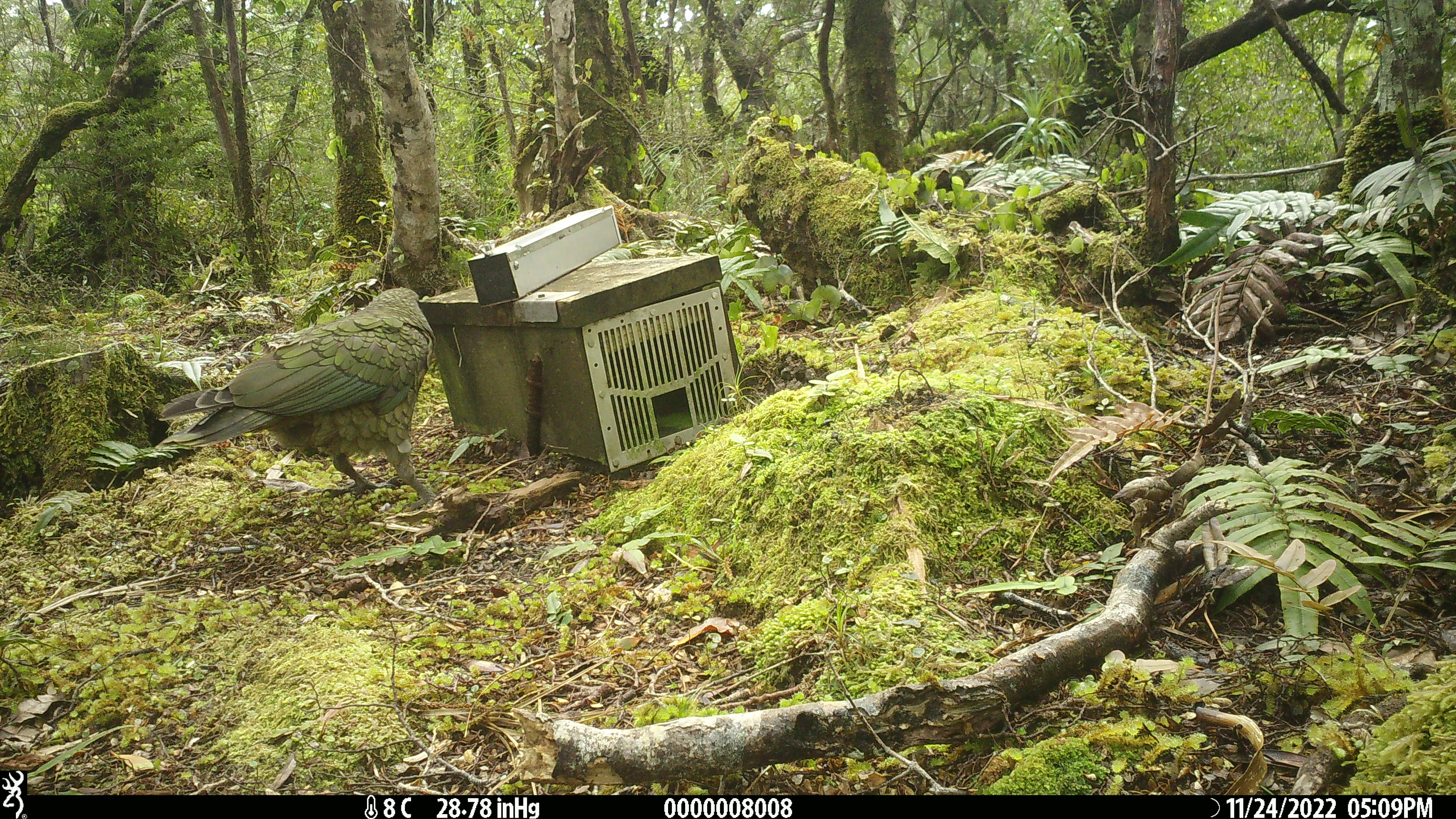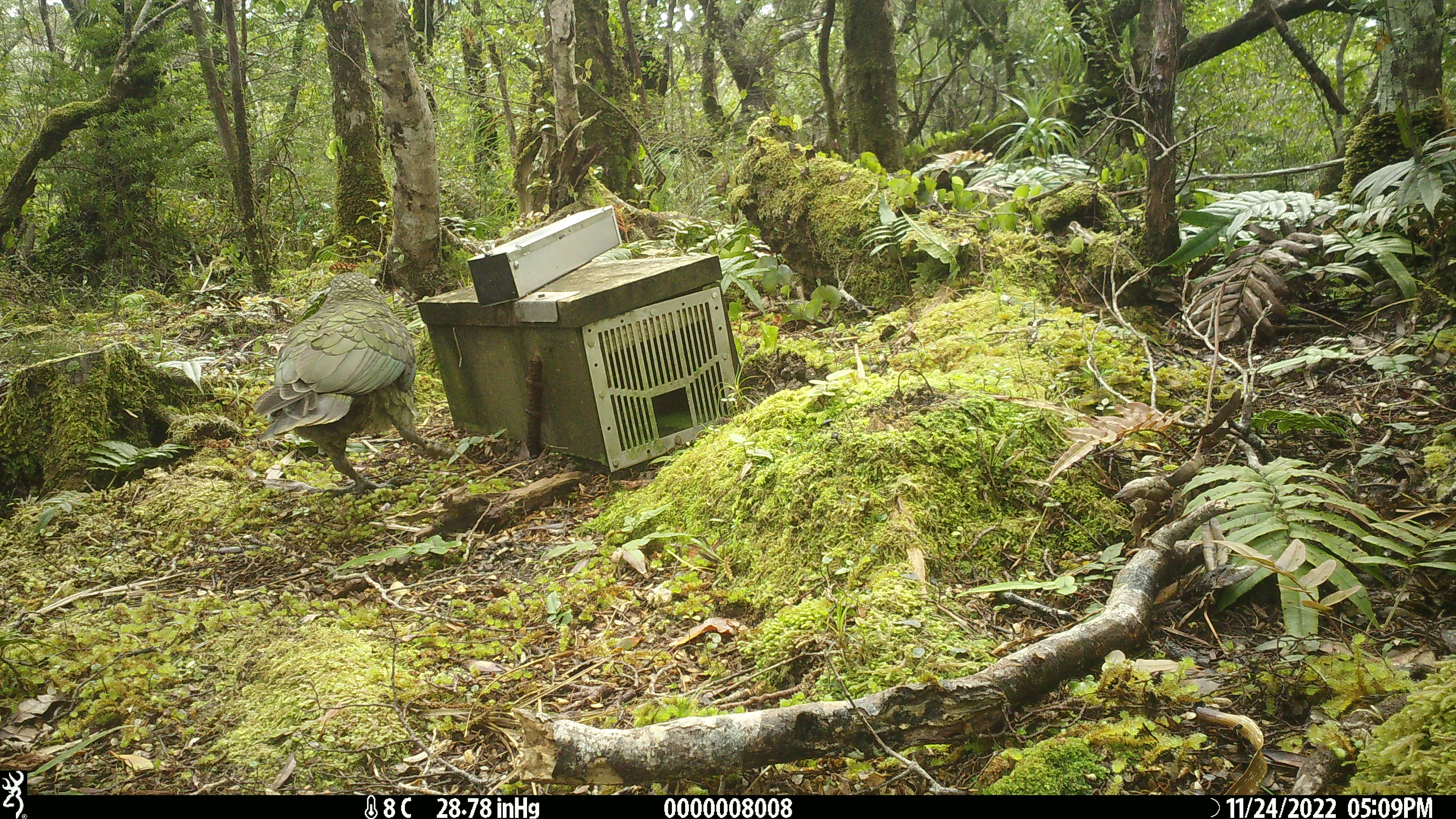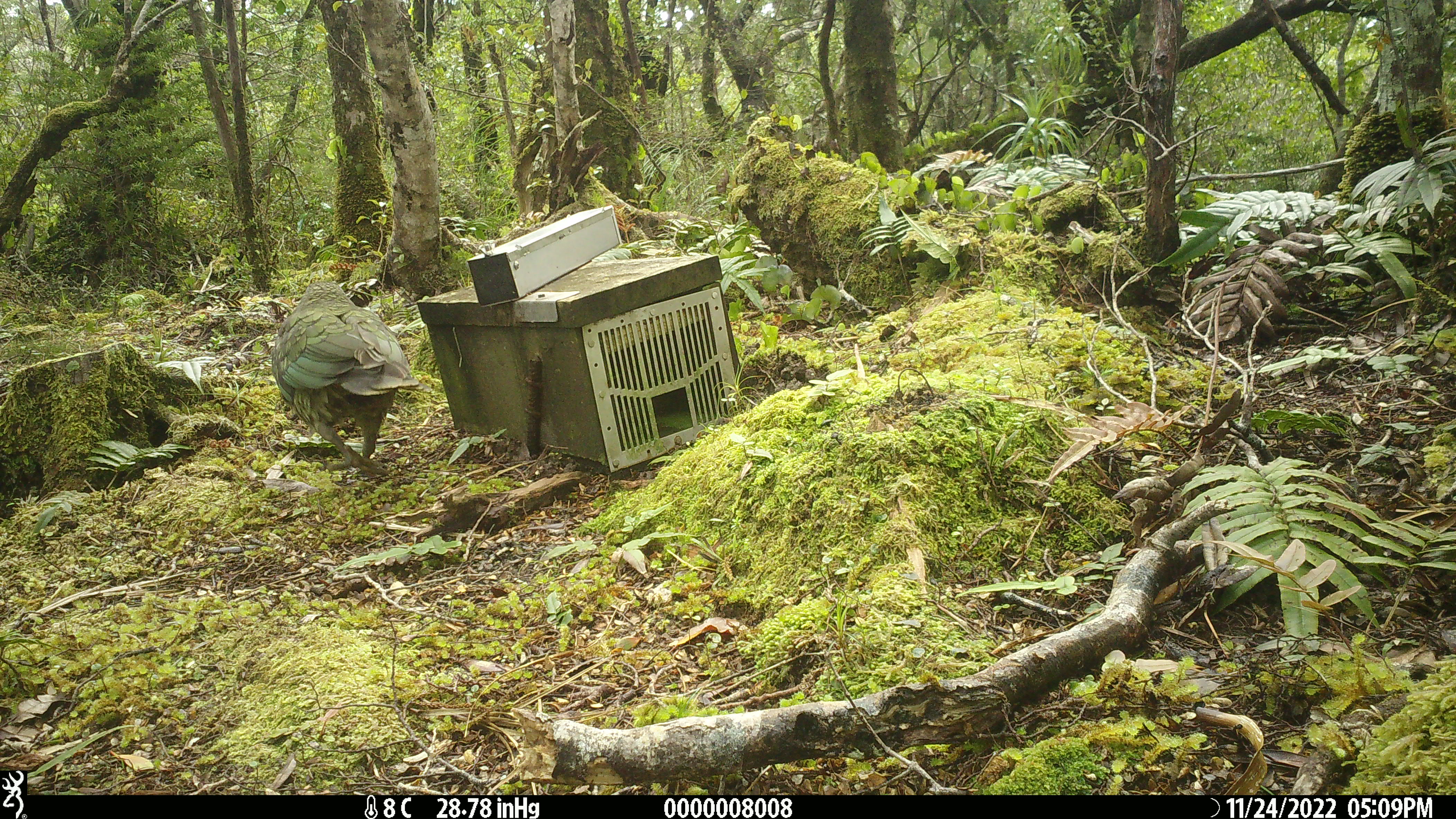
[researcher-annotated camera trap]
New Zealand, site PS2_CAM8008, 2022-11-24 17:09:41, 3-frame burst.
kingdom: Animalia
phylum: Chordata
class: Aves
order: Psittaciformes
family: Strigopidae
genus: Nestor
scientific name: Nestor notabilis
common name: kea